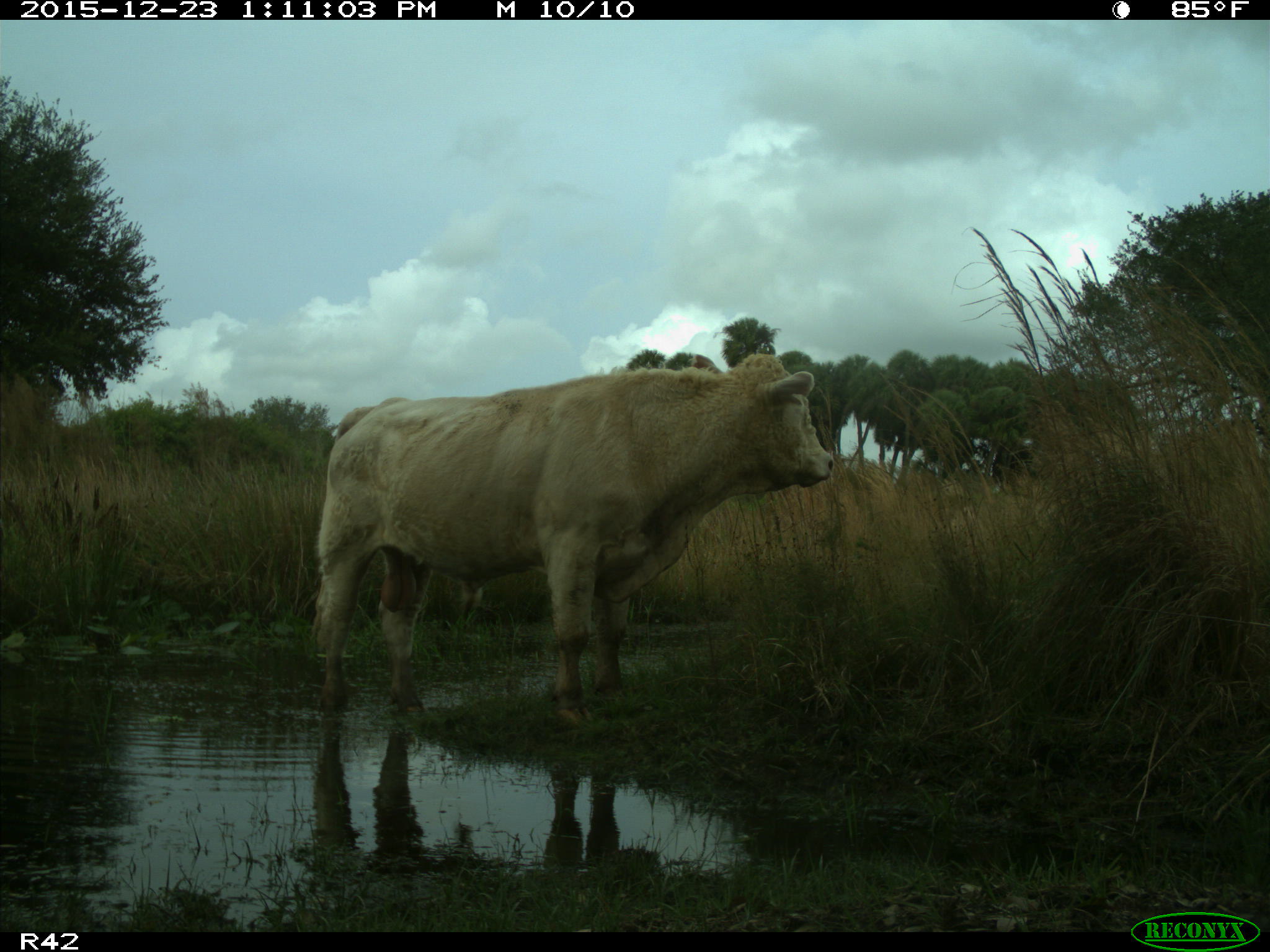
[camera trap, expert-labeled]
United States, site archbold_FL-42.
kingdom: Animalia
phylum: Chordata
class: Mammalia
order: Artiodactyla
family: Bovidae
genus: Bos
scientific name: Bos taurus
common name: domestic cow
Bos taurus (domestic cow).